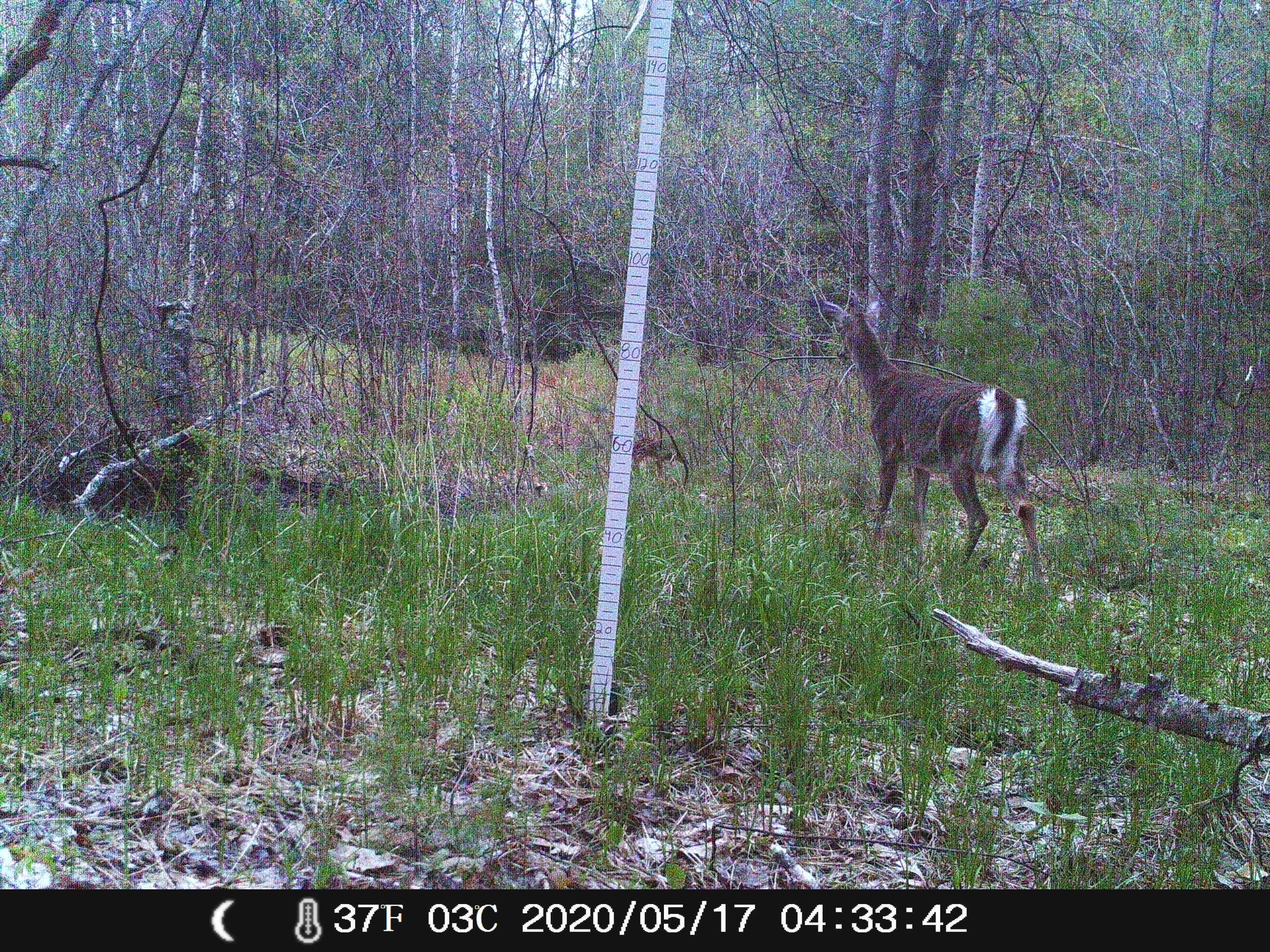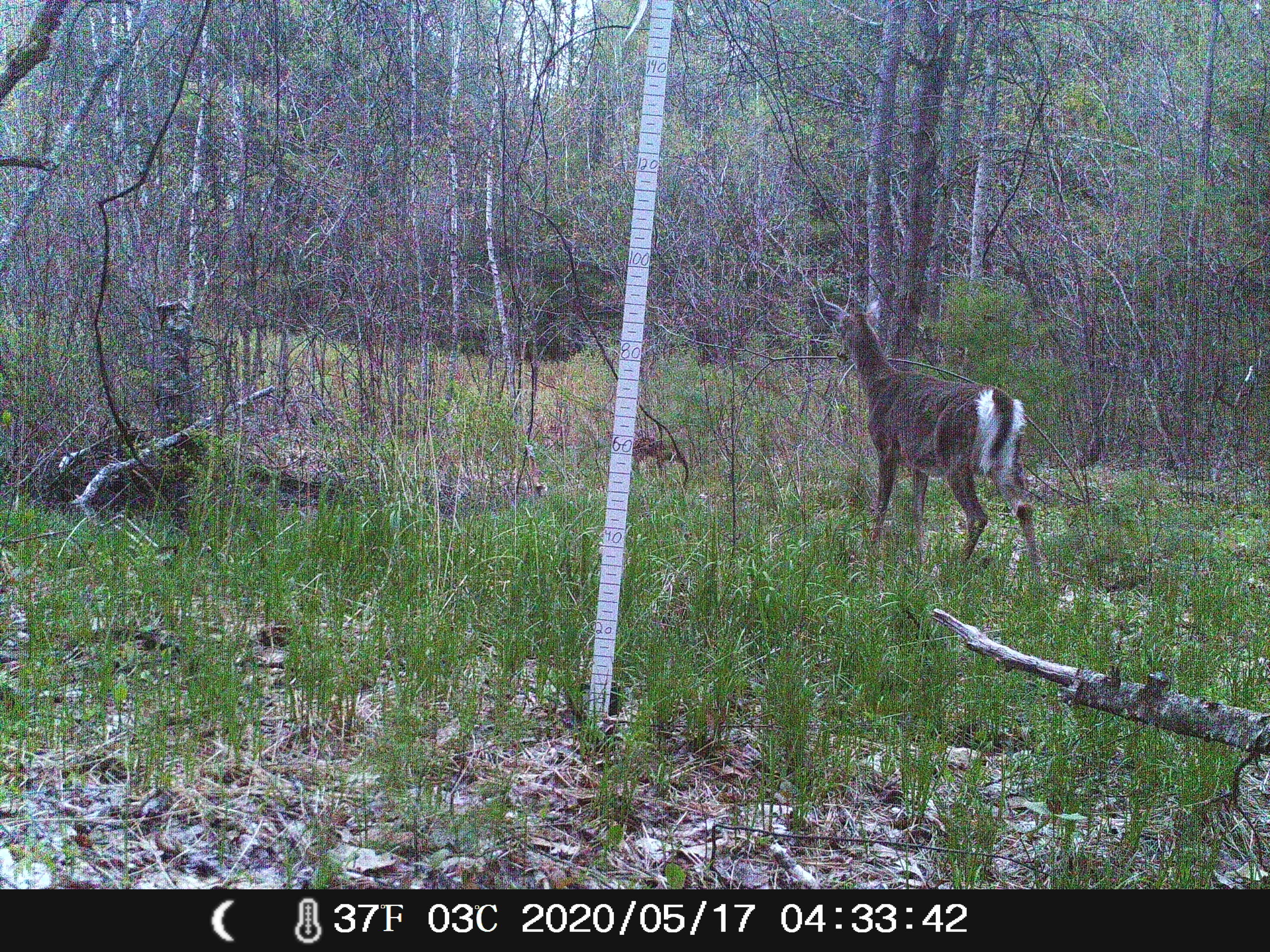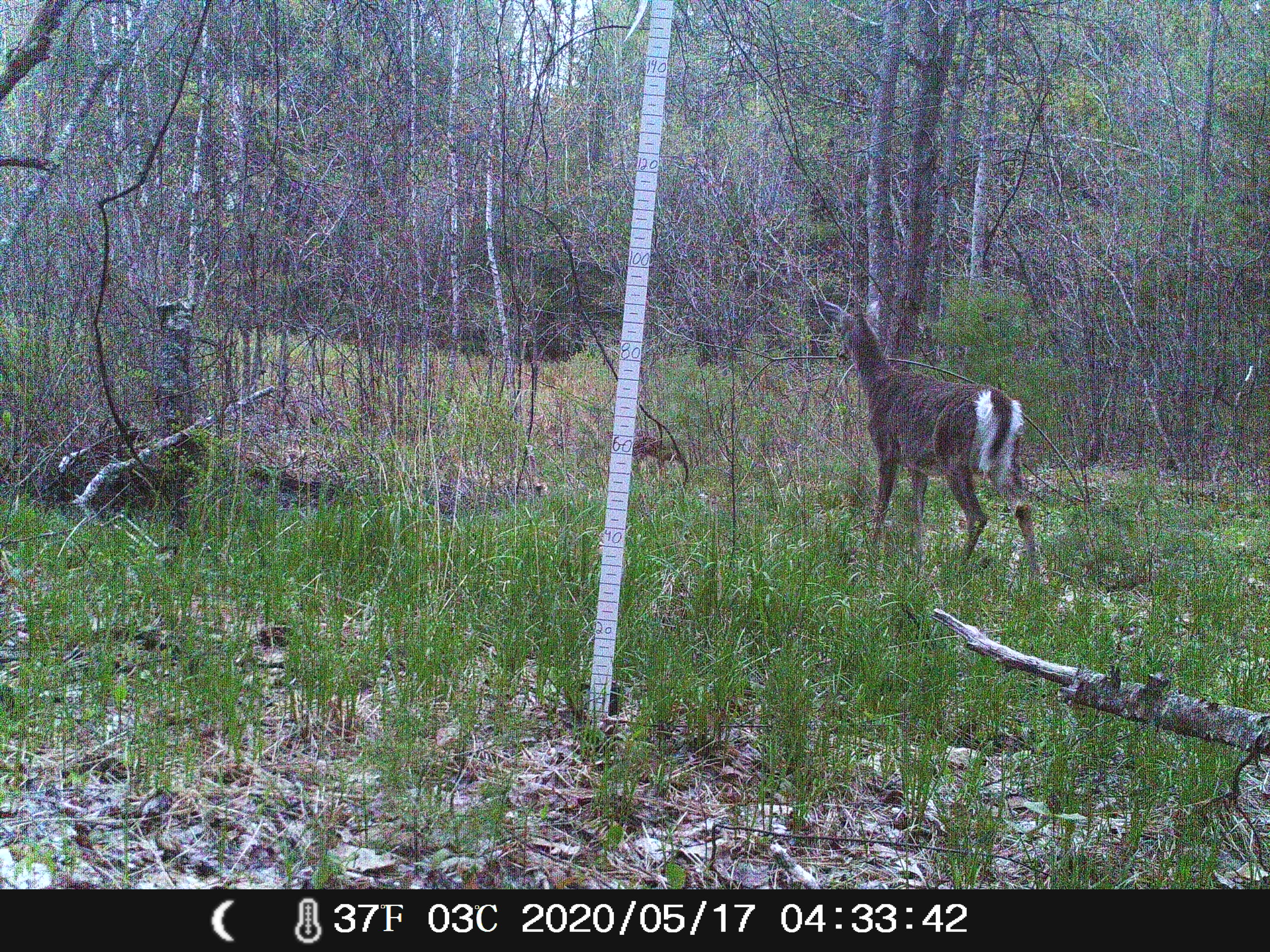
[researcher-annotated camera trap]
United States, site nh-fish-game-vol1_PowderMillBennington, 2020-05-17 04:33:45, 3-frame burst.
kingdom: Animalia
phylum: Chordata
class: Mammalia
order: Artiodactyla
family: Cervidae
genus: Odocoileus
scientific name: Odocoileus virginianus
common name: white-tailed deer